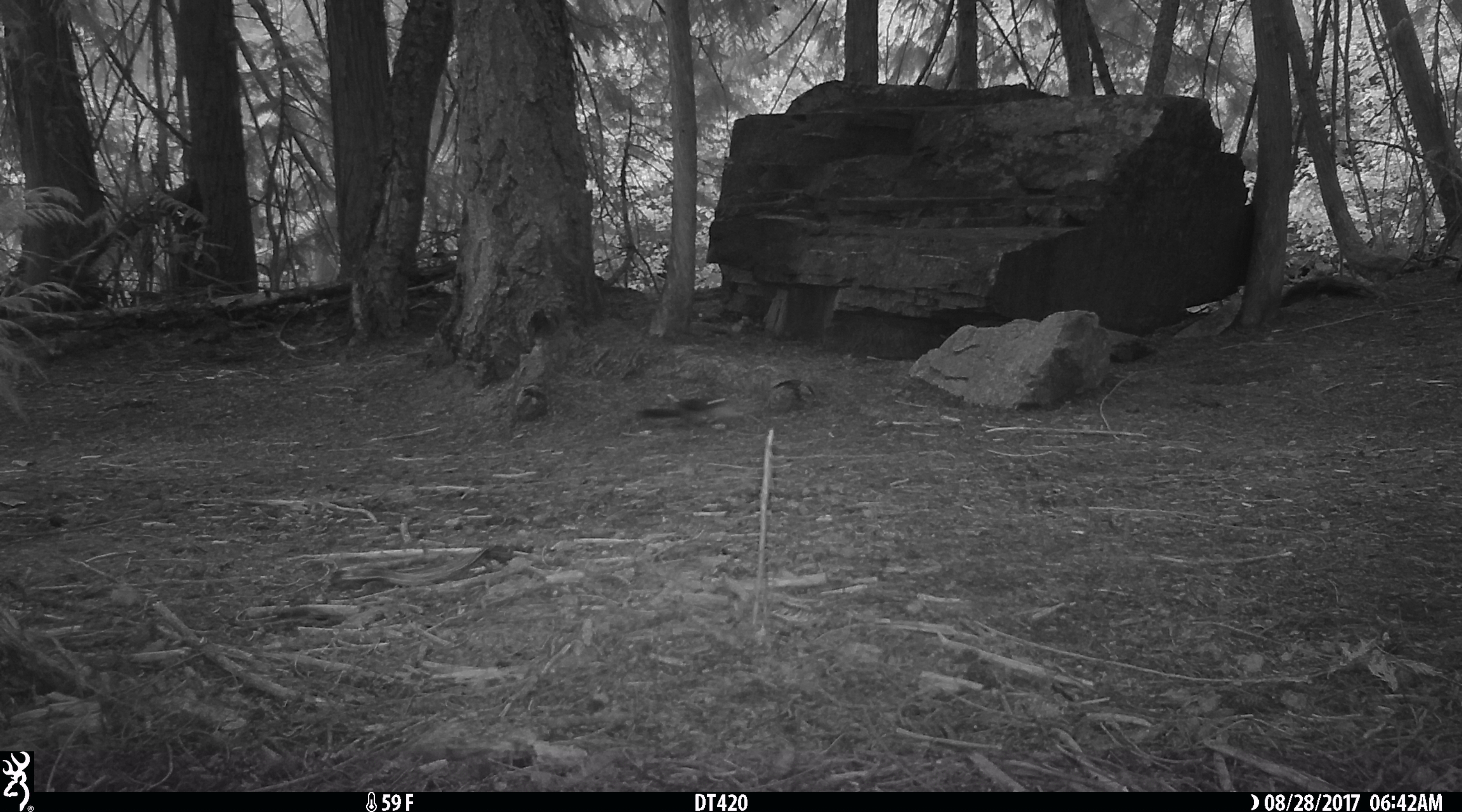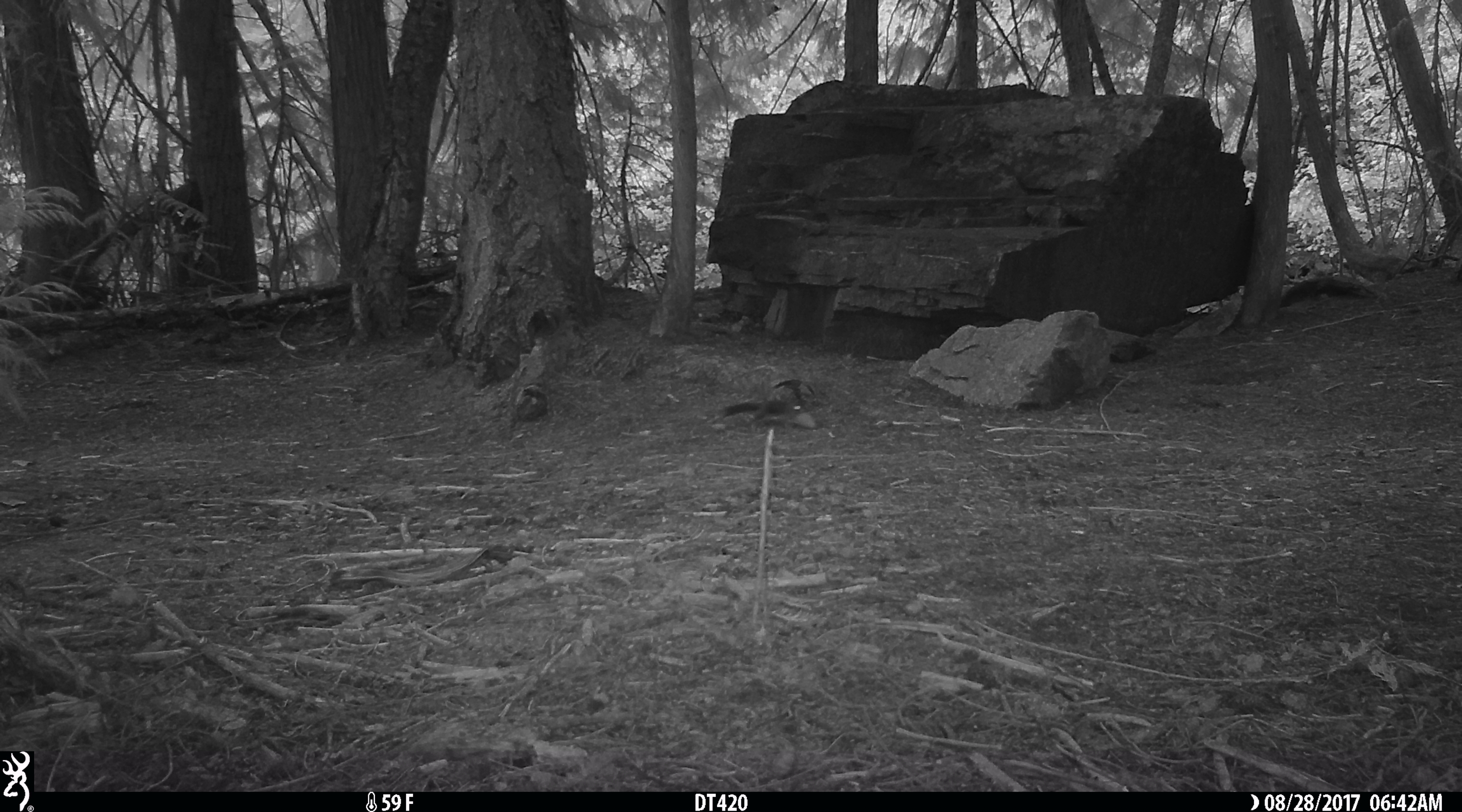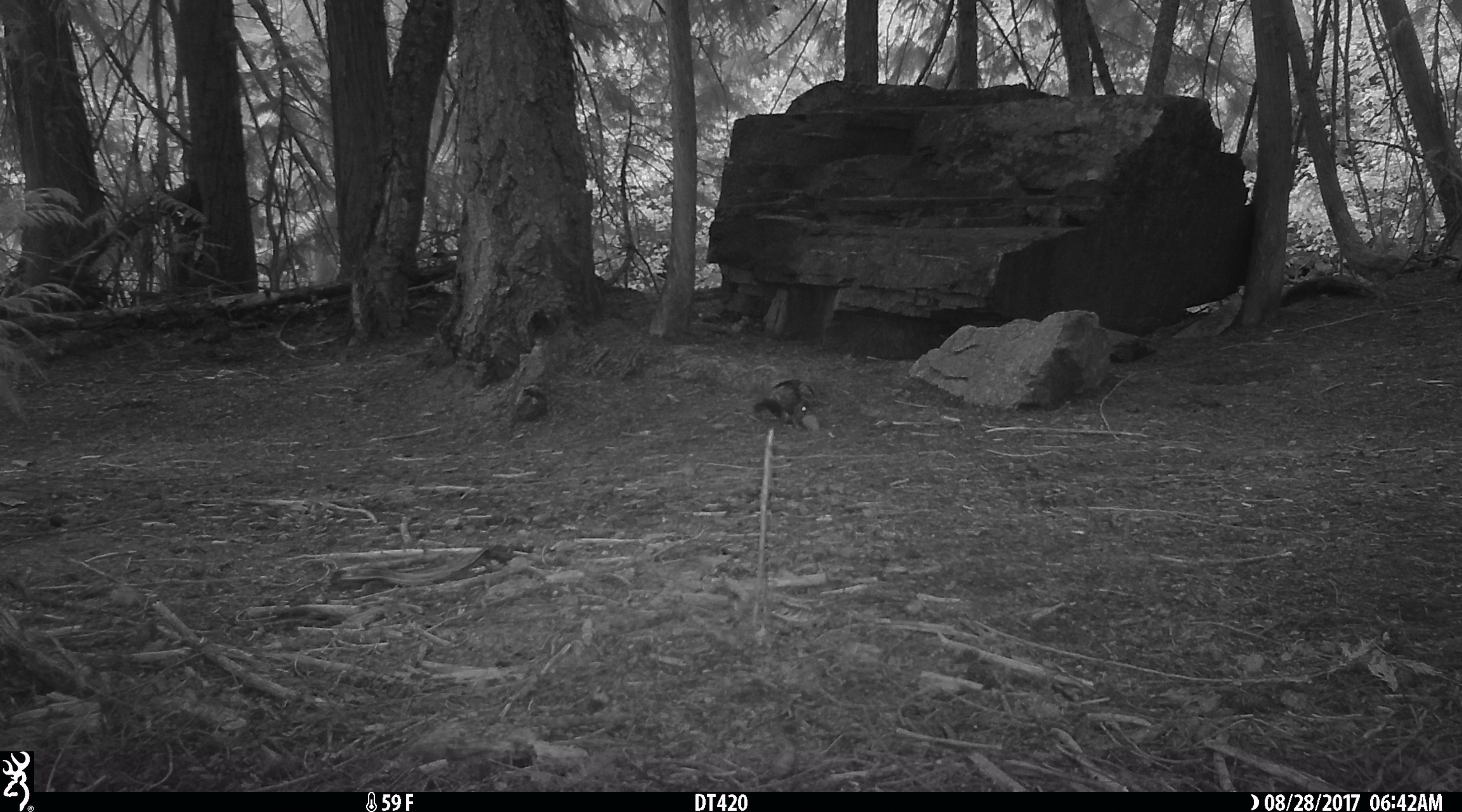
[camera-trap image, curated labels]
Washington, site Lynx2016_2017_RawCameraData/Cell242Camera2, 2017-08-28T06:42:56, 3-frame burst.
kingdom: Animalia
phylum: Chordata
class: Mammalia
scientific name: Mammalia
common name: small mammal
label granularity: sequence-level